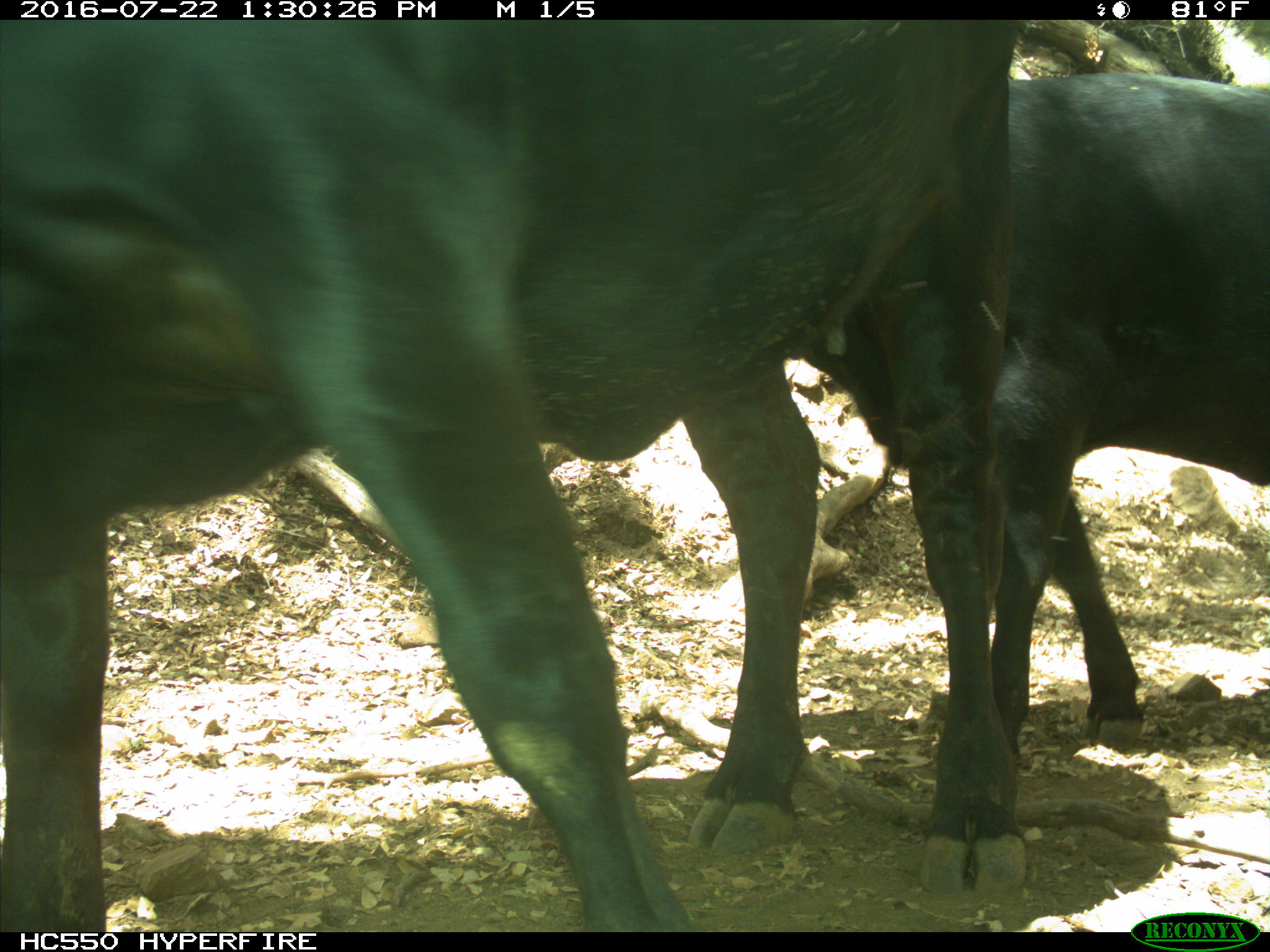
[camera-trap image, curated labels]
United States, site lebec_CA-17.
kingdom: Animalia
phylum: Chordata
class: Mammalia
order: Artiodactyla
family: Bovidae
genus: Bos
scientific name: Bos taurus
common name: domestic cow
Bos taurus (domestic cow).